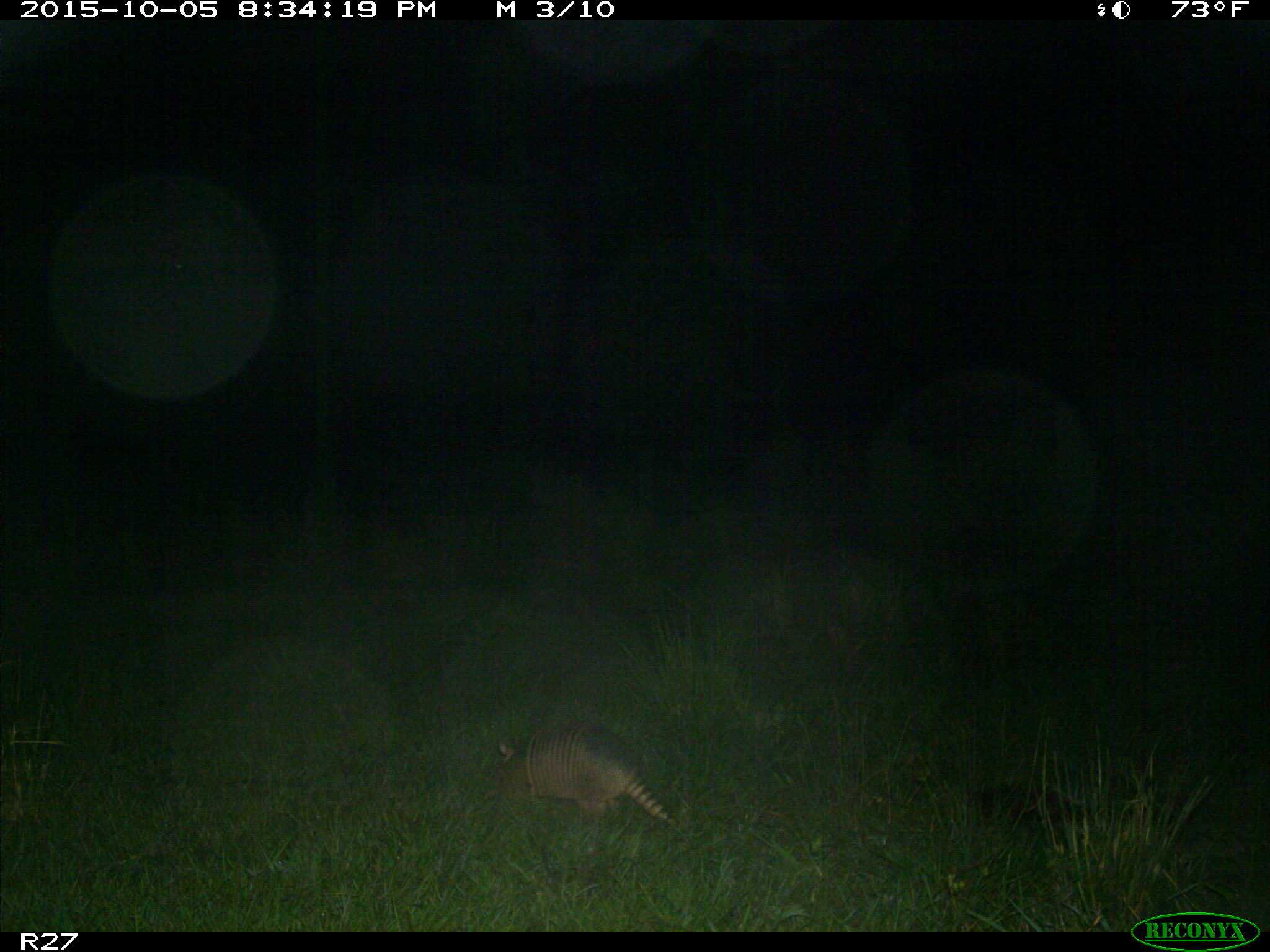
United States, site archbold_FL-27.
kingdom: Animalia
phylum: Chordata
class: Mammalia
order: Cingulata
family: Dasypodidae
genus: Dasypus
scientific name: Dasypus novemcinctus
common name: nine-banded armadillo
Dasypus novemcinctus (nine-banded armadillo).